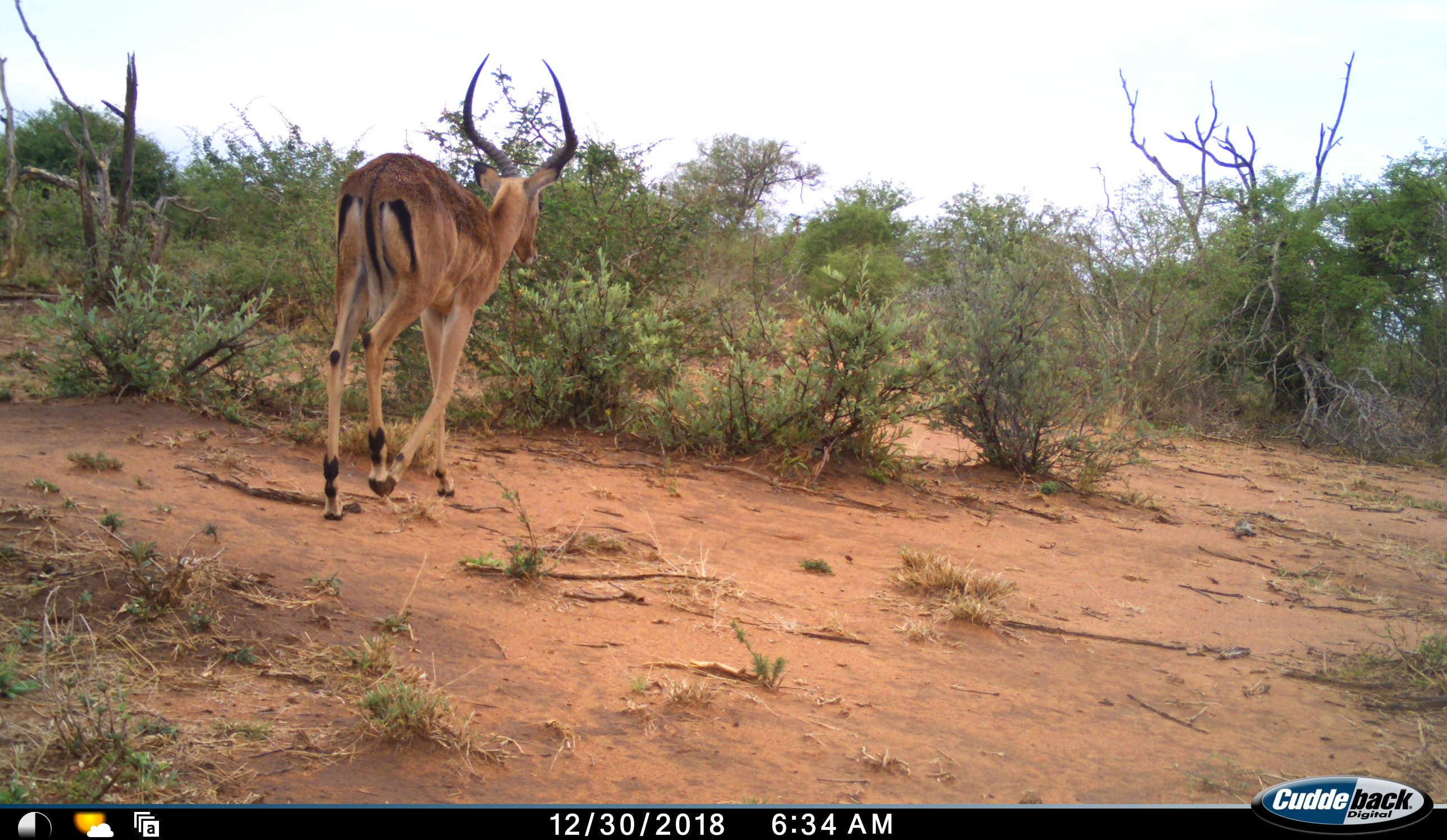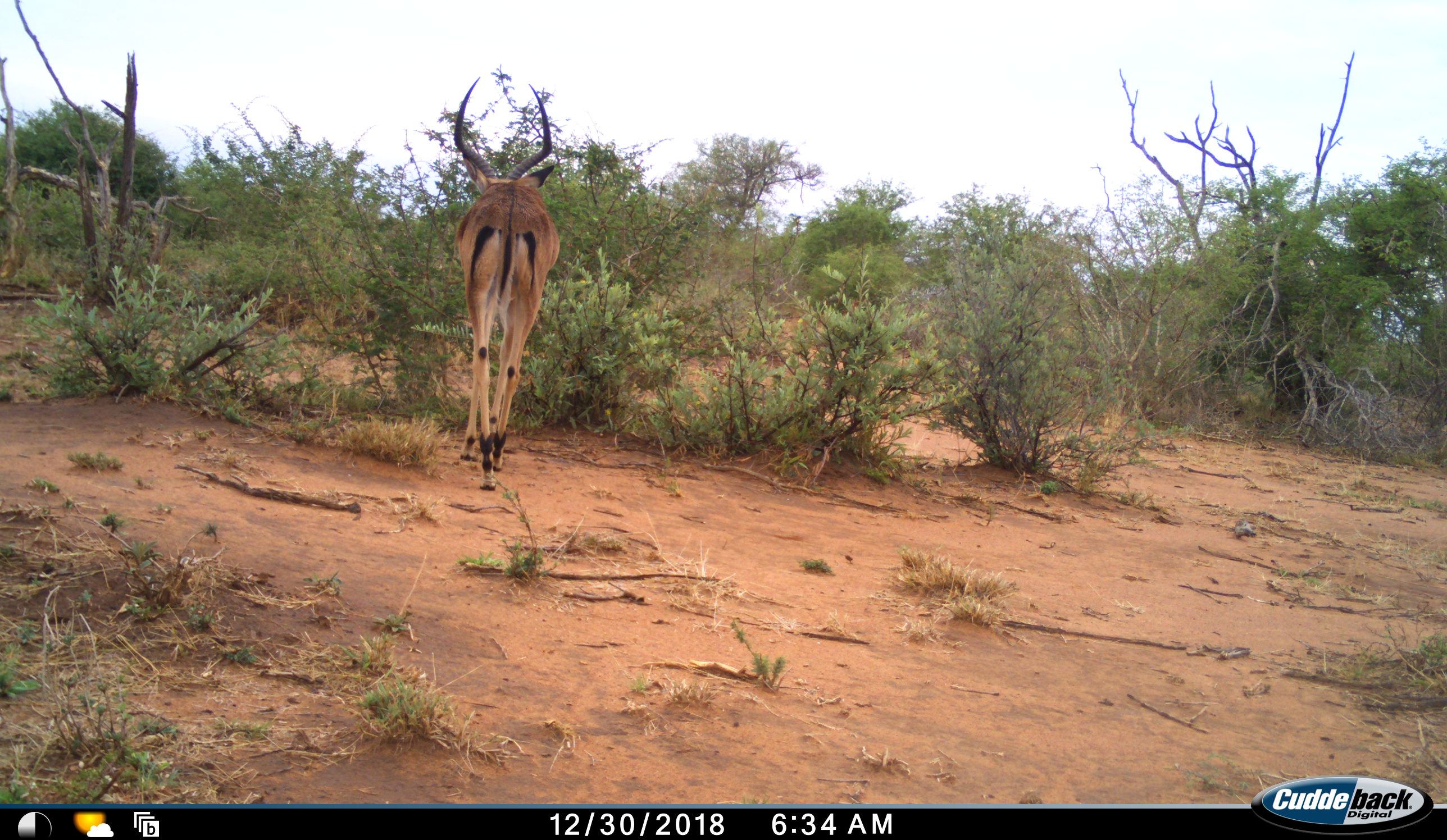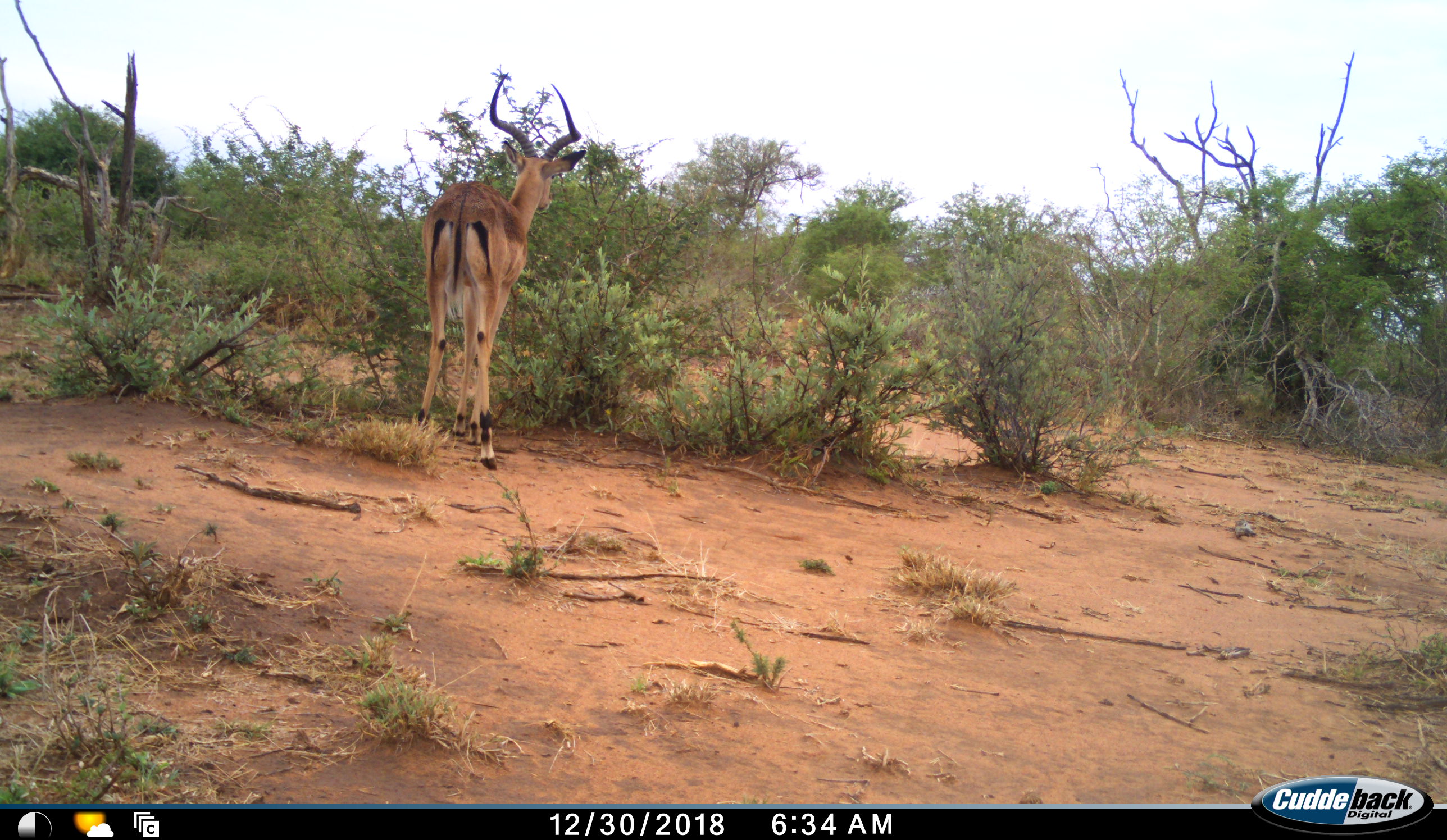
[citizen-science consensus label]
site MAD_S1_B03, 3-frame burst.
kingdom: Animalia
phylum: Chordata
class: Mammalia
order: Artiodactyla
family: Bovidae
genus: Aepyceros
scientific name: Aepyceros melampus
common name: impala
Impala (Aepyceros melampus), count 1. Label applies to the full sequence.